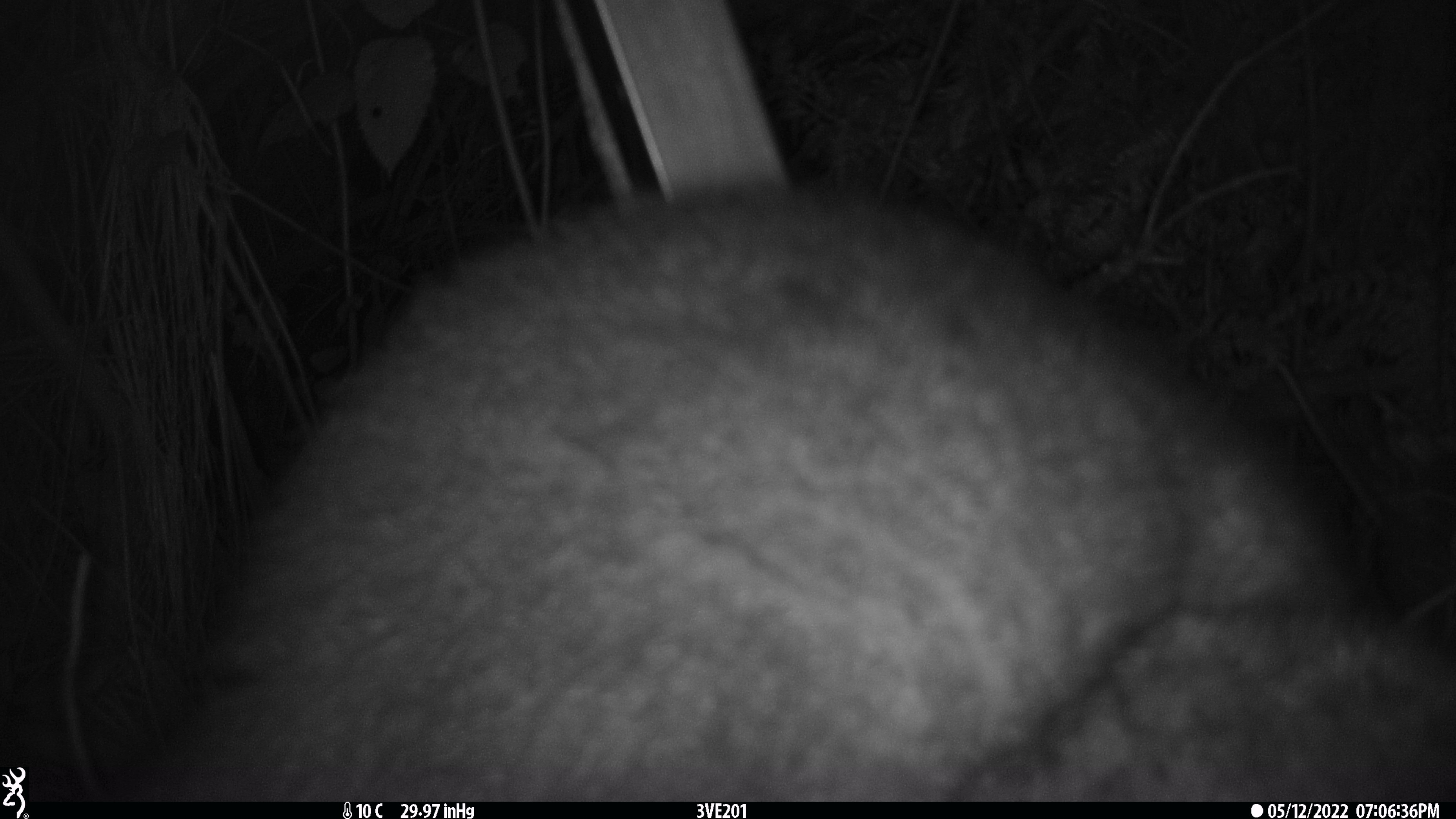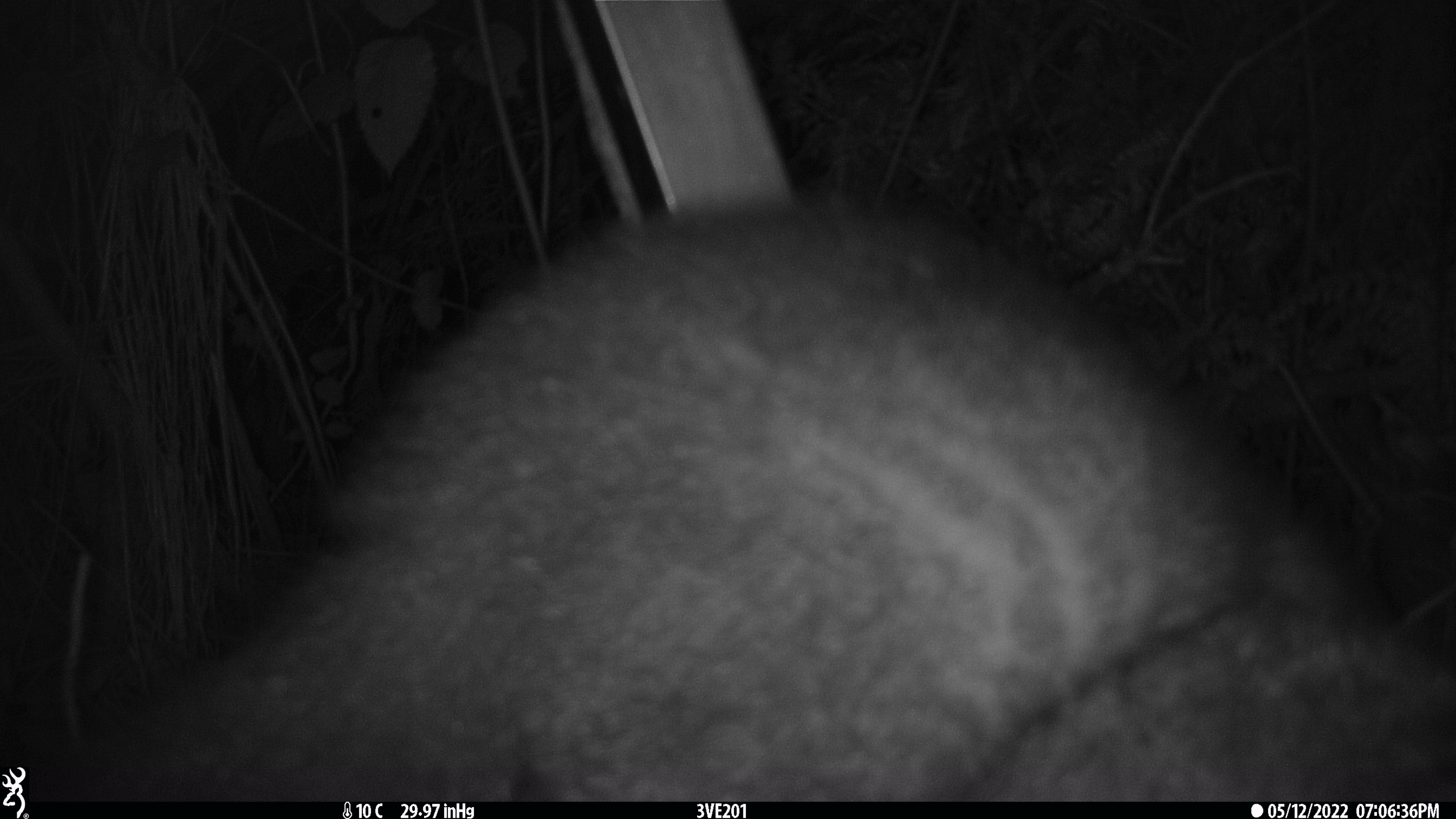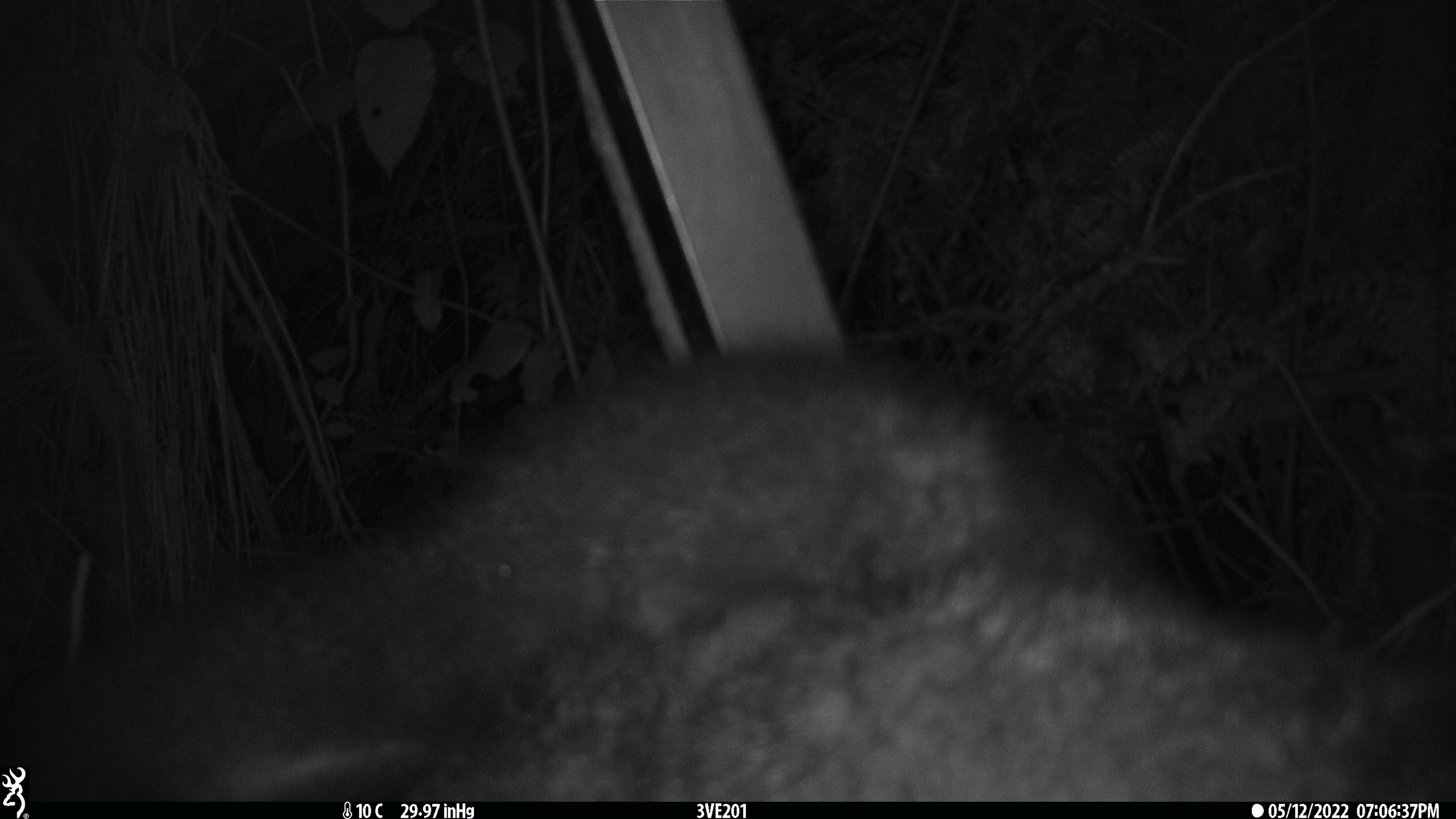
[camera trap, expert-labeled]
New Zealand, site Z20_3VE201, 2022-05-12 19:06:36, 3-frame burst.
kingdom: Animalia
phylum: Chordata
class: Mammalia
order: Diprotodontia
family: Phalangeridae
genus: Trichosurus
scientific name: Trichosurus vulpecula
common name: common brushtail possum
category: possum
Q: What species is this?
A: Possum (common brushtail possum) (Trichosurus vulpecula).